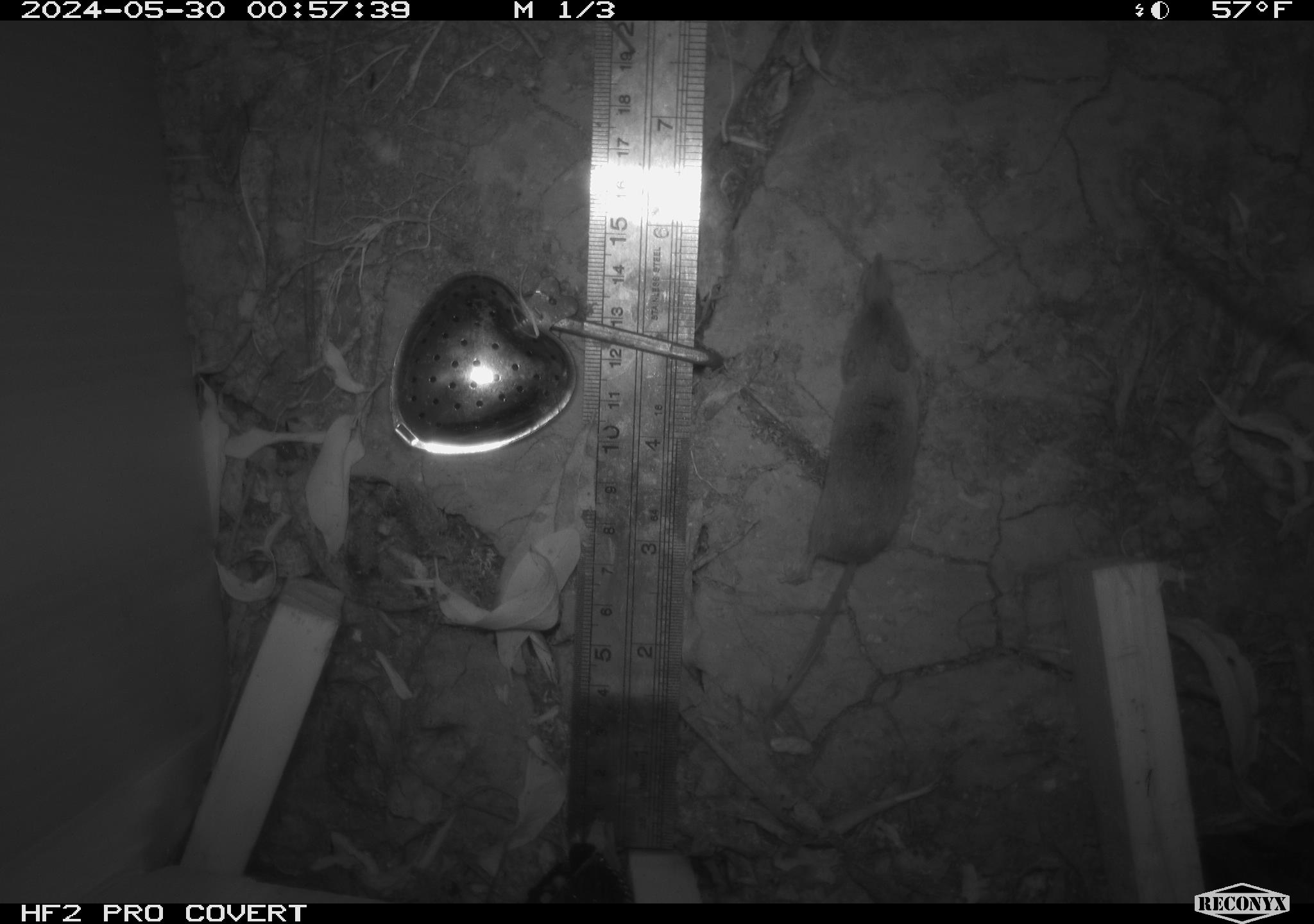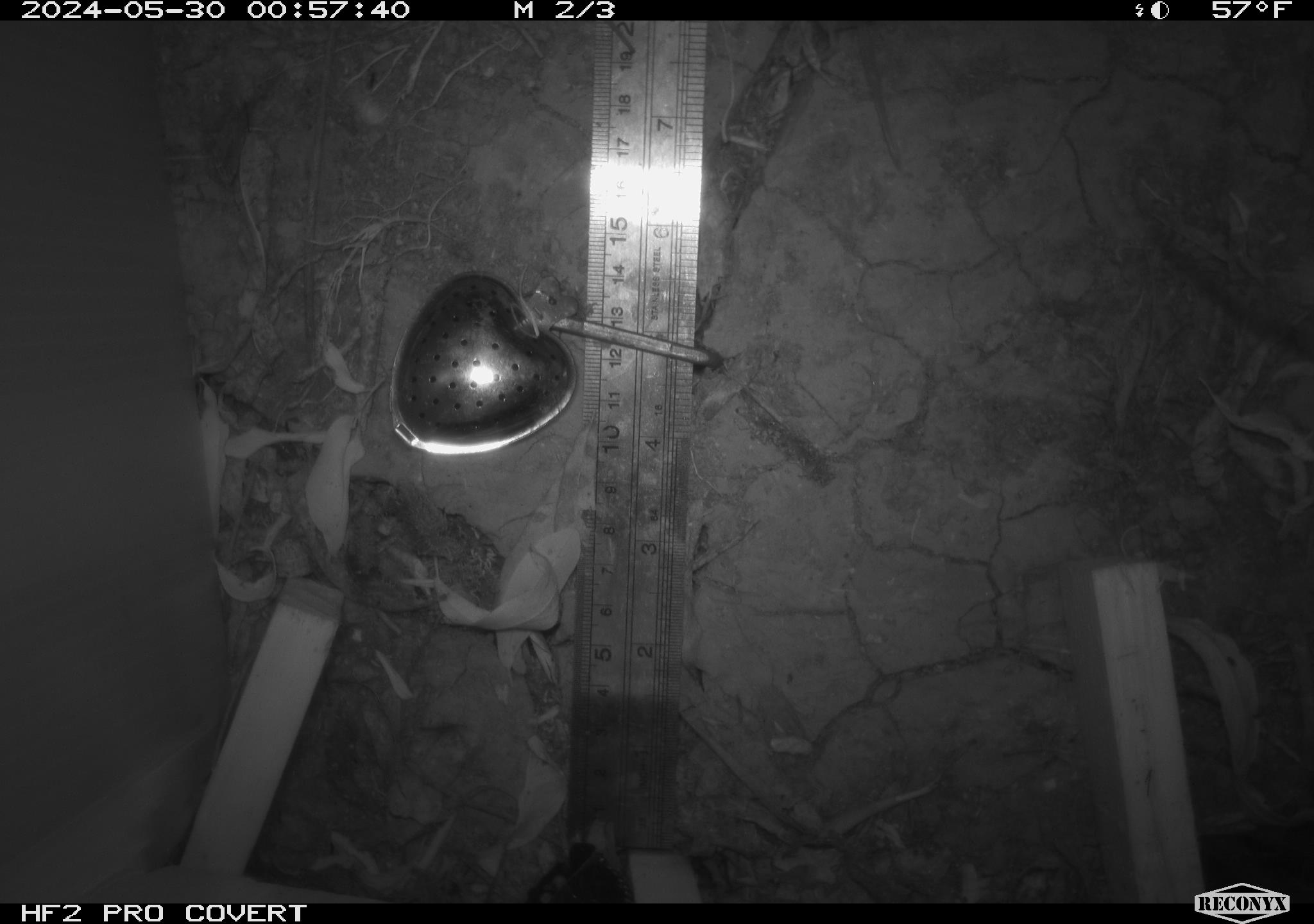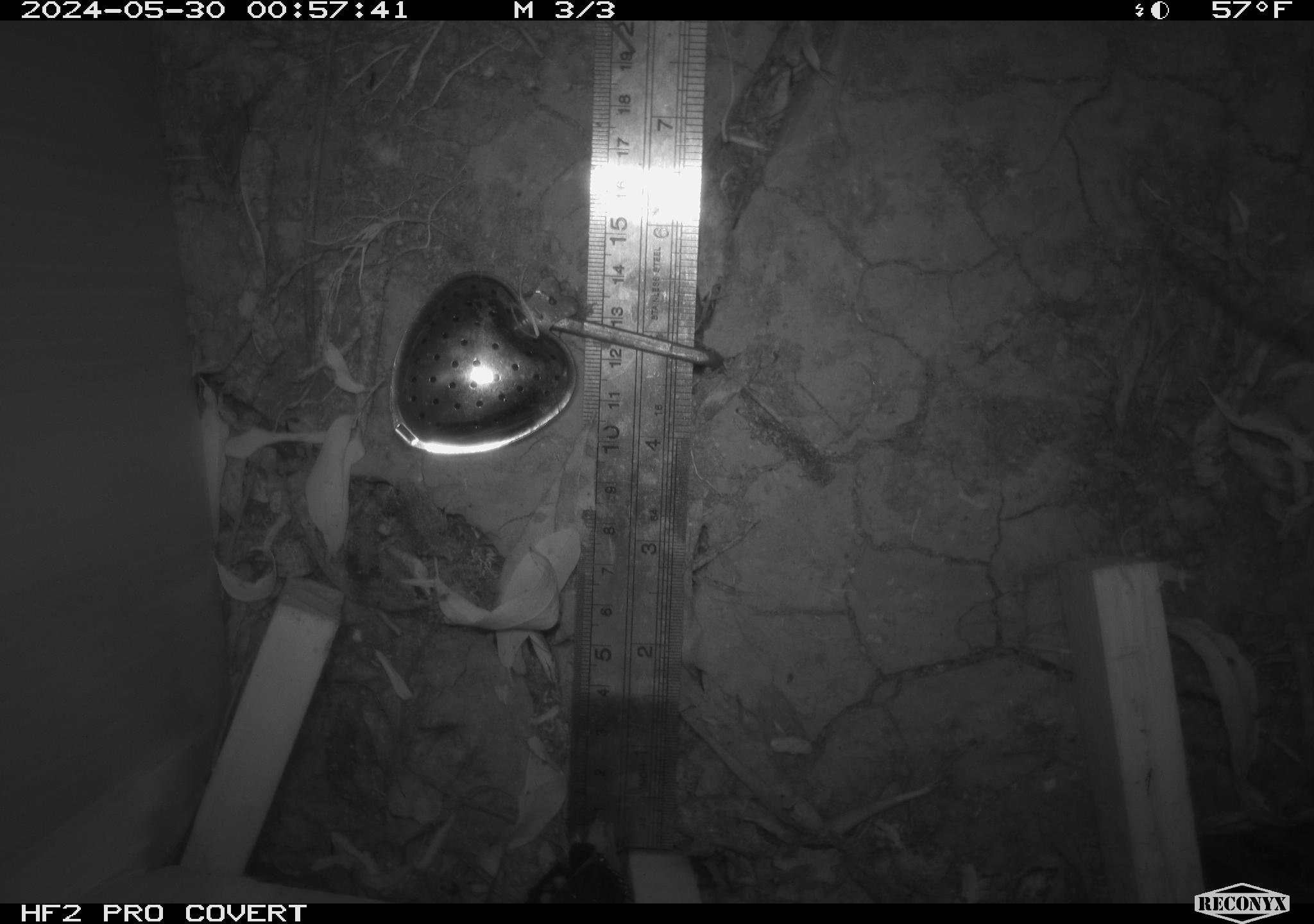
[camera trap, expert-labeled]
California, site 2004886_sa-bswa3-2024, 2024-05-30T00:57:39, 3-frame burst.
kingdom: Animalia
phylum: Chordata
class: Mammalia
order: Eulipotyphla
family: Soricidae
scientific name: Soricidae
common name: shrews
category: soricidae family